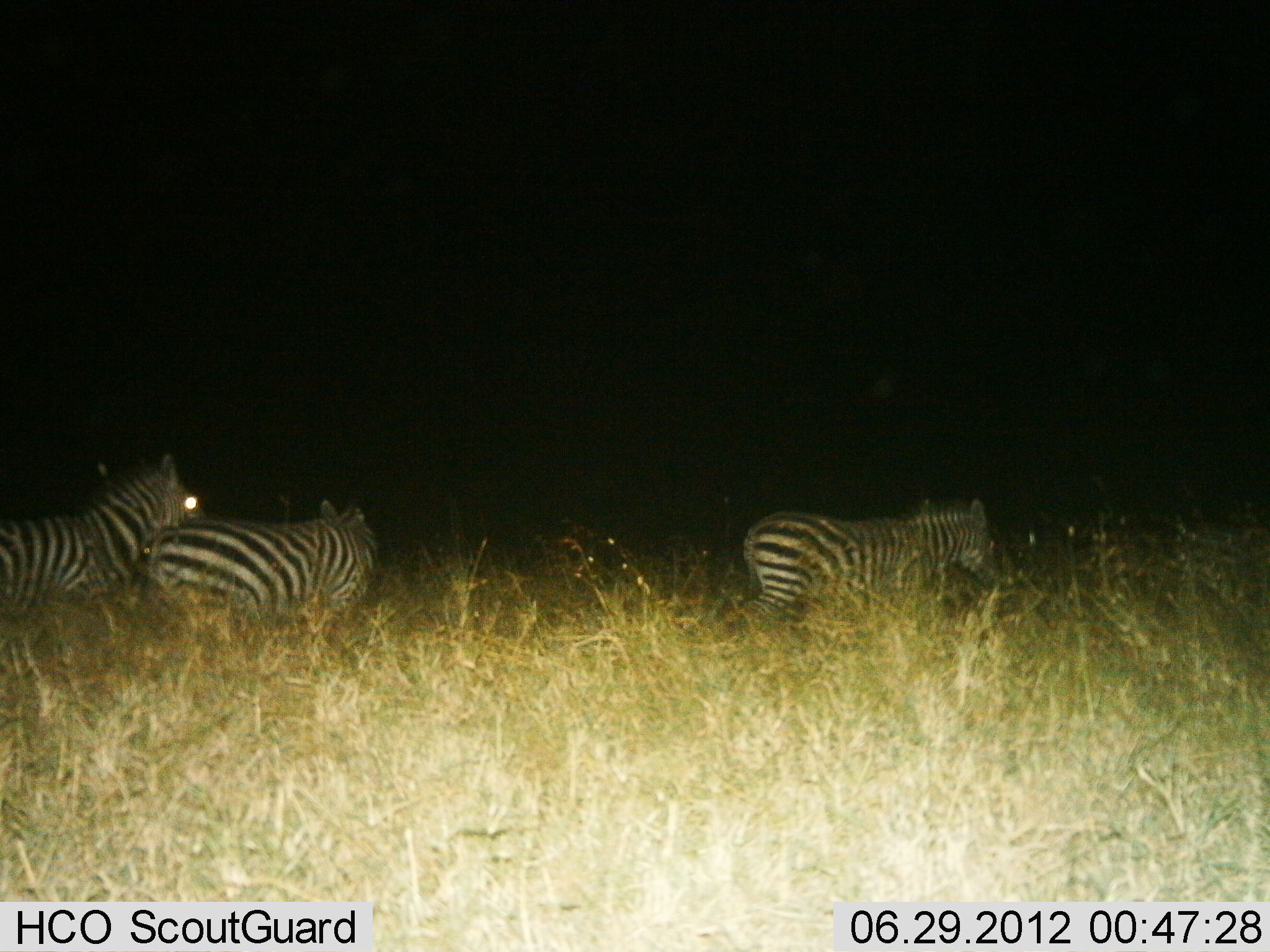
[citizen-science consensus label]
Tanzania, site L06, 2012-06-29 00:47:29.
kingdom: Animalia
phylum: Chordata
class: Mammalia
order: Perissodactyla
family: Equidae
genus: Equus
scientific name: Equus quagga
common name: plains zebra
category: zebra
Zebra (plains zebra) (Equus quagga), count 3. Behavior (volunteer vote fractions): standing 40%, resting 0%, moving 60%, interacting 20%. Young present (vote fraction): 0%. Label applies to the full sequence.